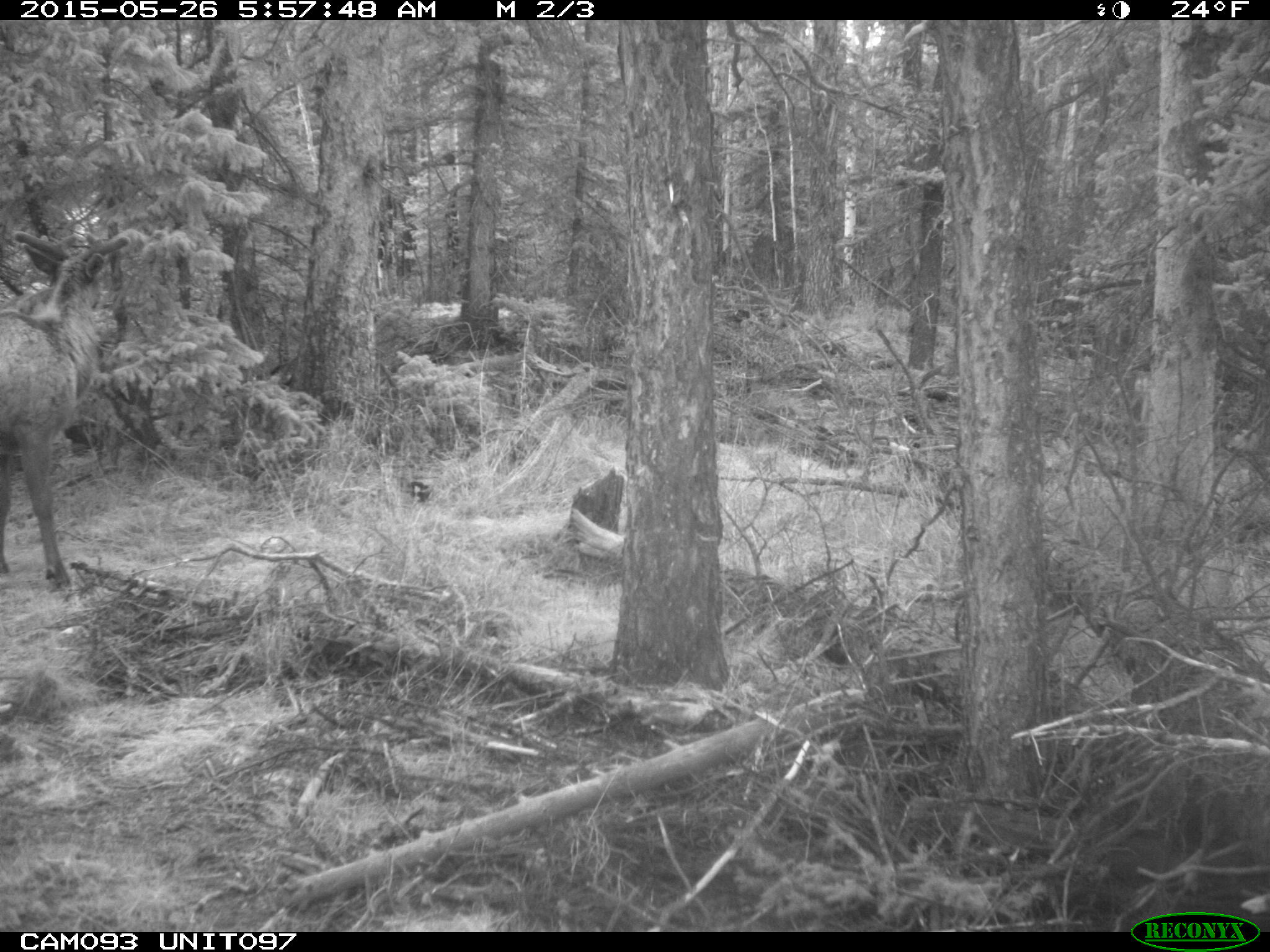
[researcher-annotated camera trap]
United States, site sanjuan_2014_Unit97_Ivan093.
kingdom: Animalia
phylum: Chordata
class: Mammalia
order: Artiodactyla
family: Cervidae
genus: Cervus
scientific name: Cervus elaphus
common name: red deer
Cervus elaphus (red deer).